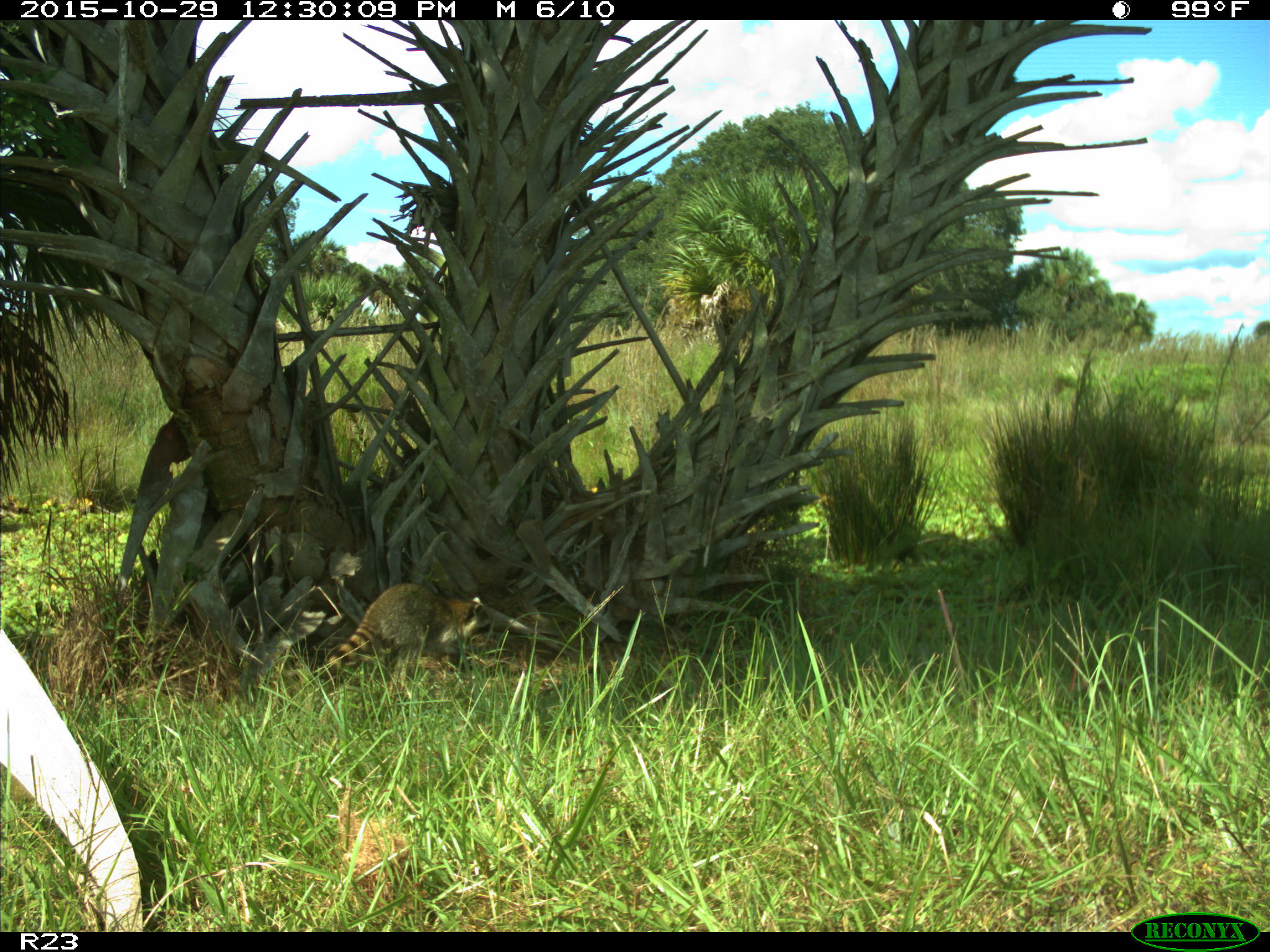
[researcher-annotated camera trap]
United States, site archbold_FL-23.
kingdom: Animalia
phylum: Chordata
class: Mammalia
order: Carnivora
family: Procyonidae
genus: Procyon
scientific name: Procyon lotor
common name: common raccoon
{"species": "Procyon lotor (common raccoon)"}